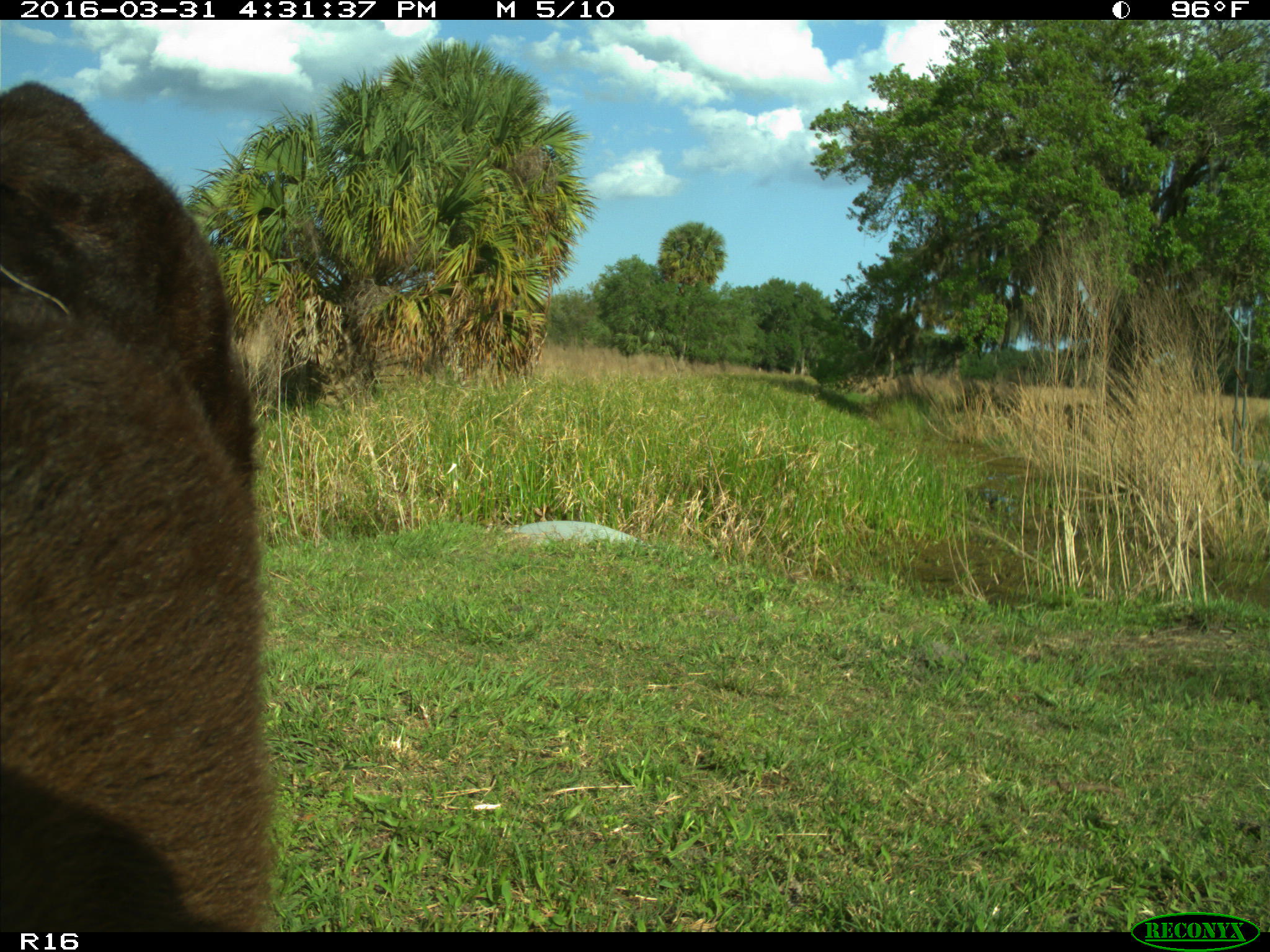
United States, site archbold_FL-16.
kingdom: Animalia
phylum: Chordata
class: Mammalia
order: Artiodactyla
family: Bovidae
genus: Bos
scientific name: Bos taurus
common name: domestic cow